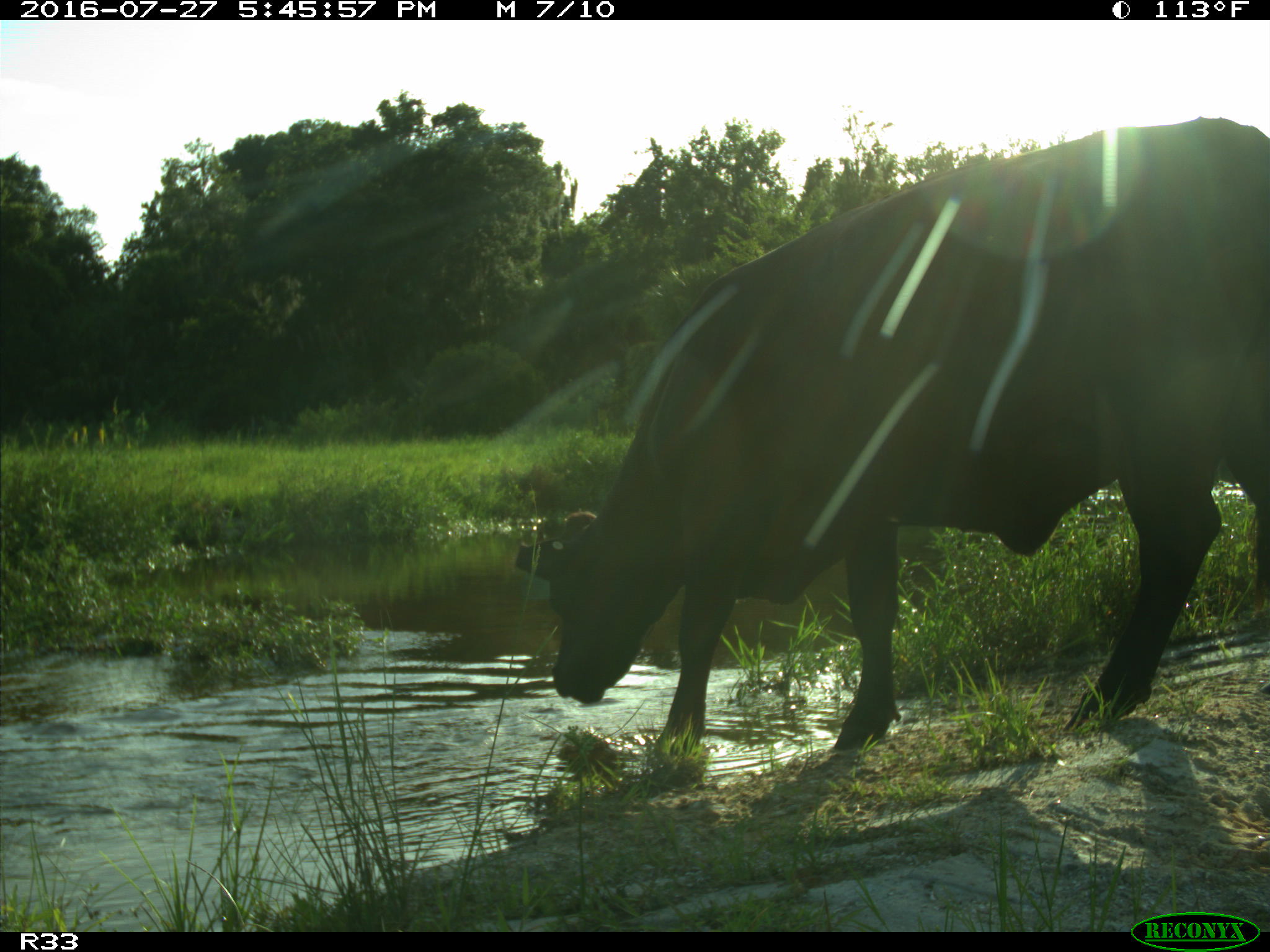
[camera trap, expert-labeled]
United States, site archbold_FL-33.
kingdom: Animalia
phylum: Chordata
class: Mammalia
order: Artiodactyla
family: Bovidae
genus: Bos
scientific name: Bos taurus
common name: domestic cow